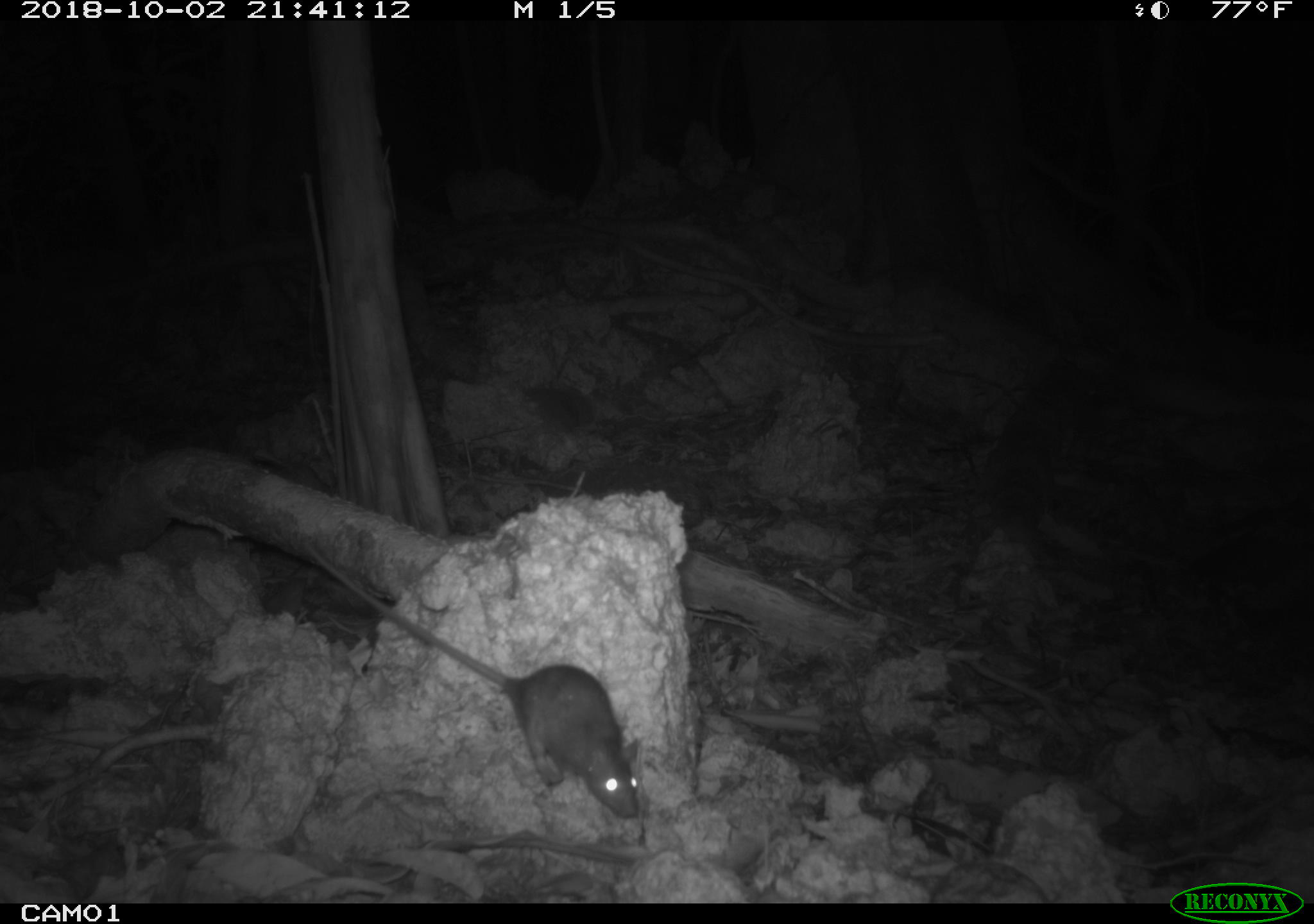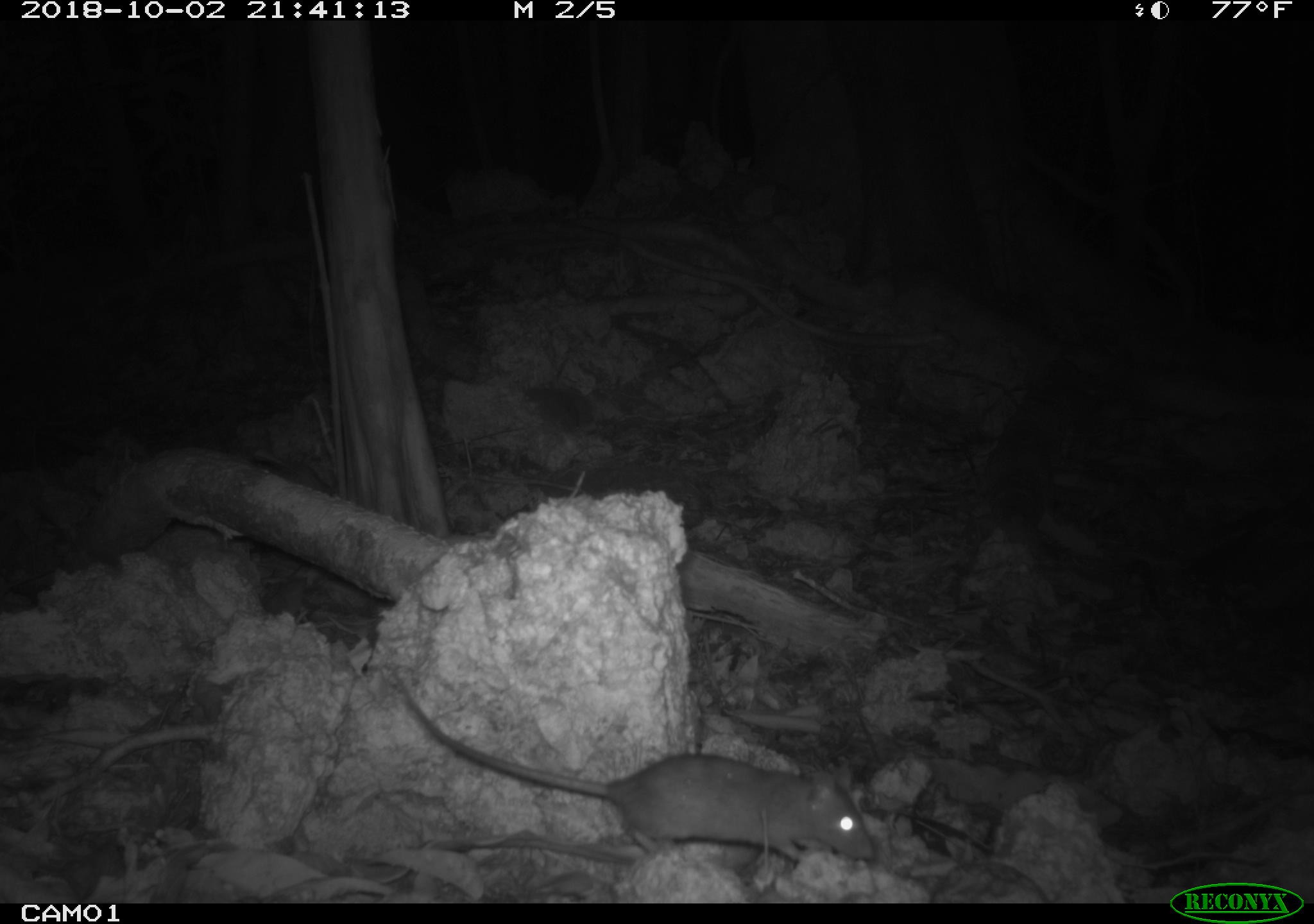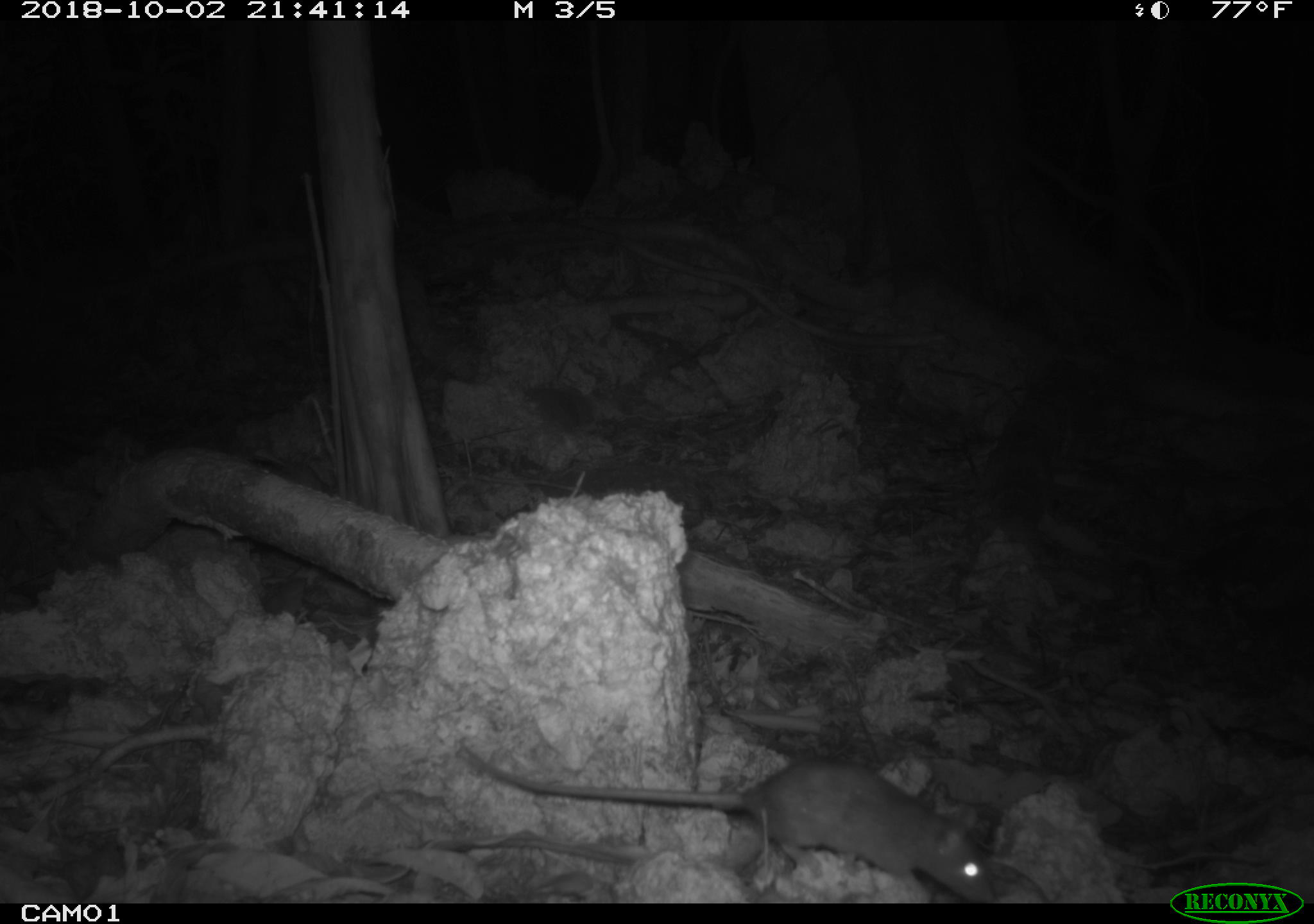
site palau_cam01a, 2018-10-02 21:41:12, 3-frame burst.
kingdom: Animalia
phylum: Chordata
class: Mammalia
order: Rodentia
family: Muridae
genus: Rattus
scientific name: Rattus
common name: rat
Rat (Rattus).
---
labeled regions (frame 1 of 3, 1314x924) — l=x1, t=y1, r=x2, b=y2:
rat: l=248, t=526, r=640, b=830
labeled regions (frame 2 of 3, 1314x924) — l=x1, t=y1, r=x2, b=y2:
rat: l=381, t=668, r=875, b=879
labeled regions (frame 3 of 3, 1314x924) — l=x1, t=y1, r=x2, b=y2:
rat: l=453, t=751, r=999, b=903